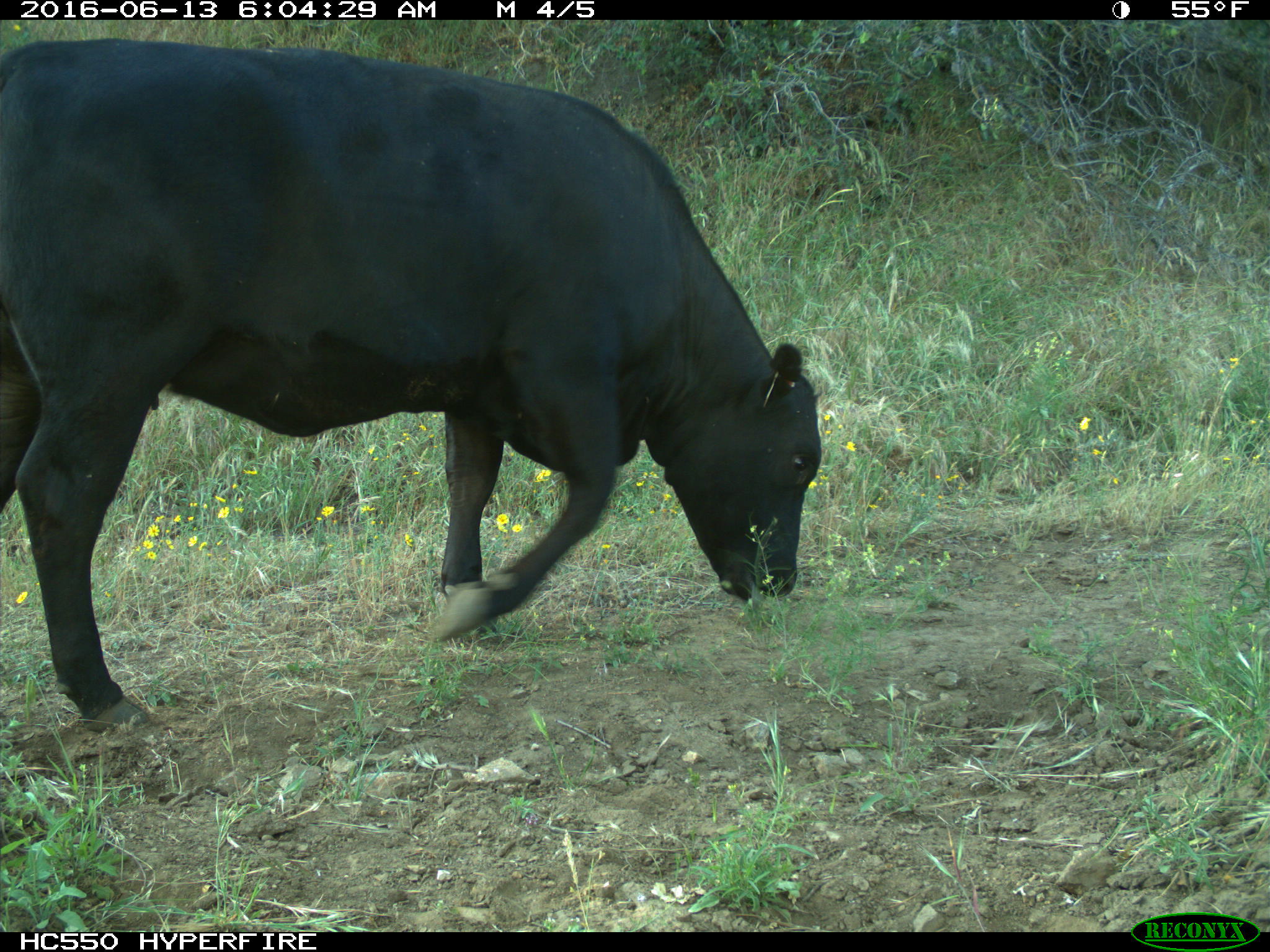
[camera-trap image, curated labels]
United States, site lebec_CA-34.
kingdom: Animalia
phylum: Chordata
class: Mammalia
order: Artiodactyla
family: Bovidae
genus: Bos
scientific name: Bos taurus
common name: domestic cow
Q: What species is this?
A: Bos taurus (domestic cow).